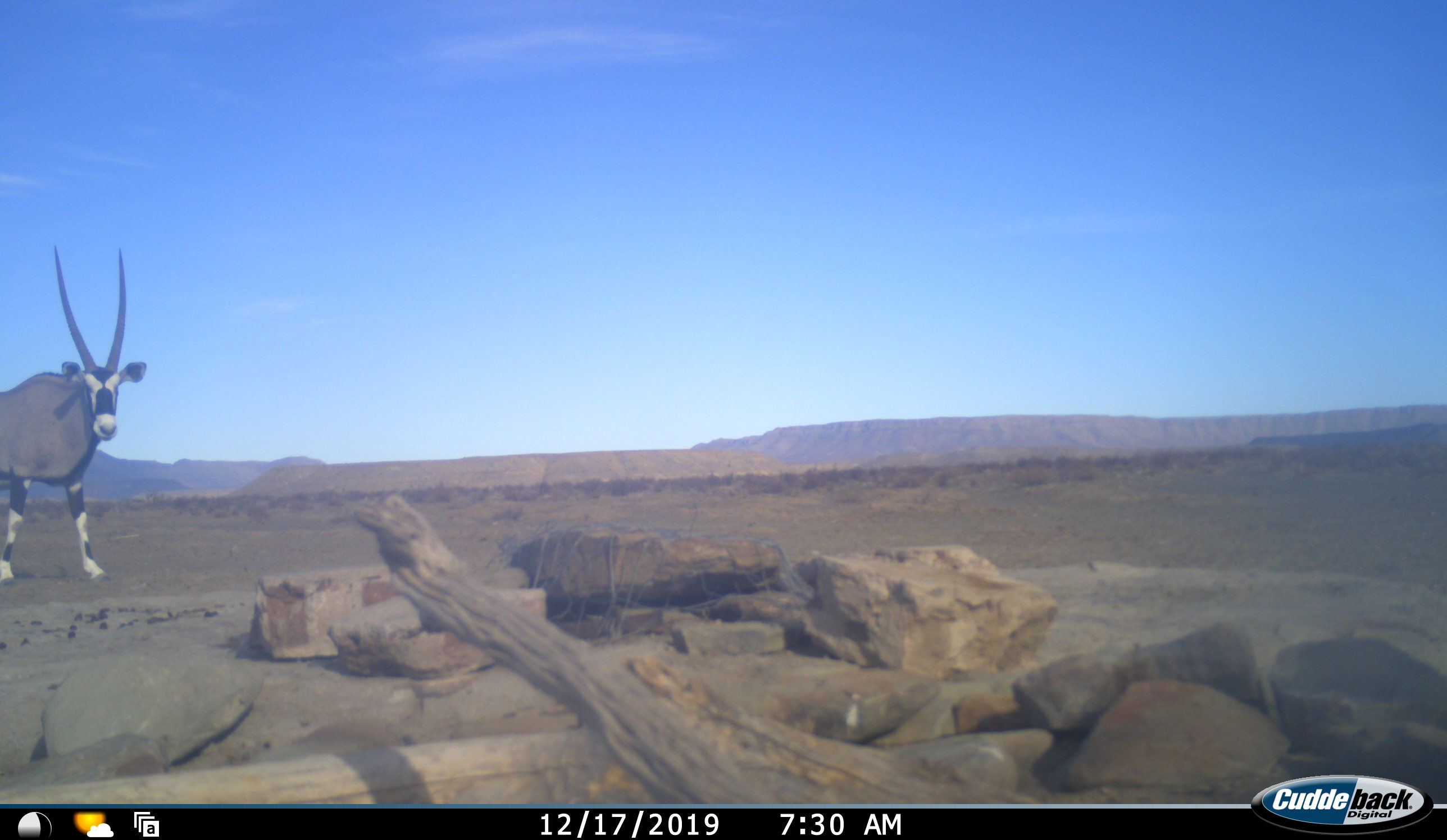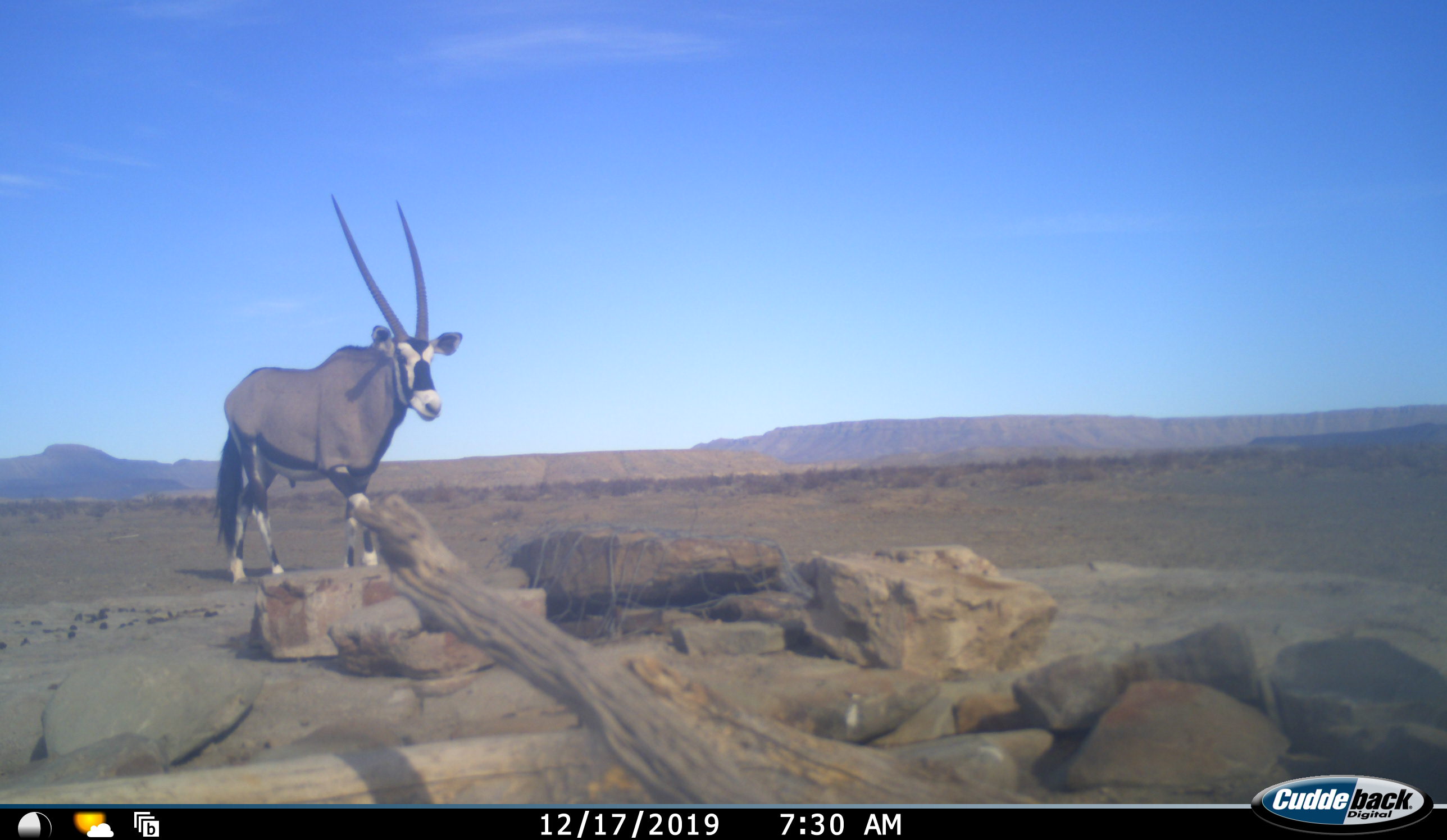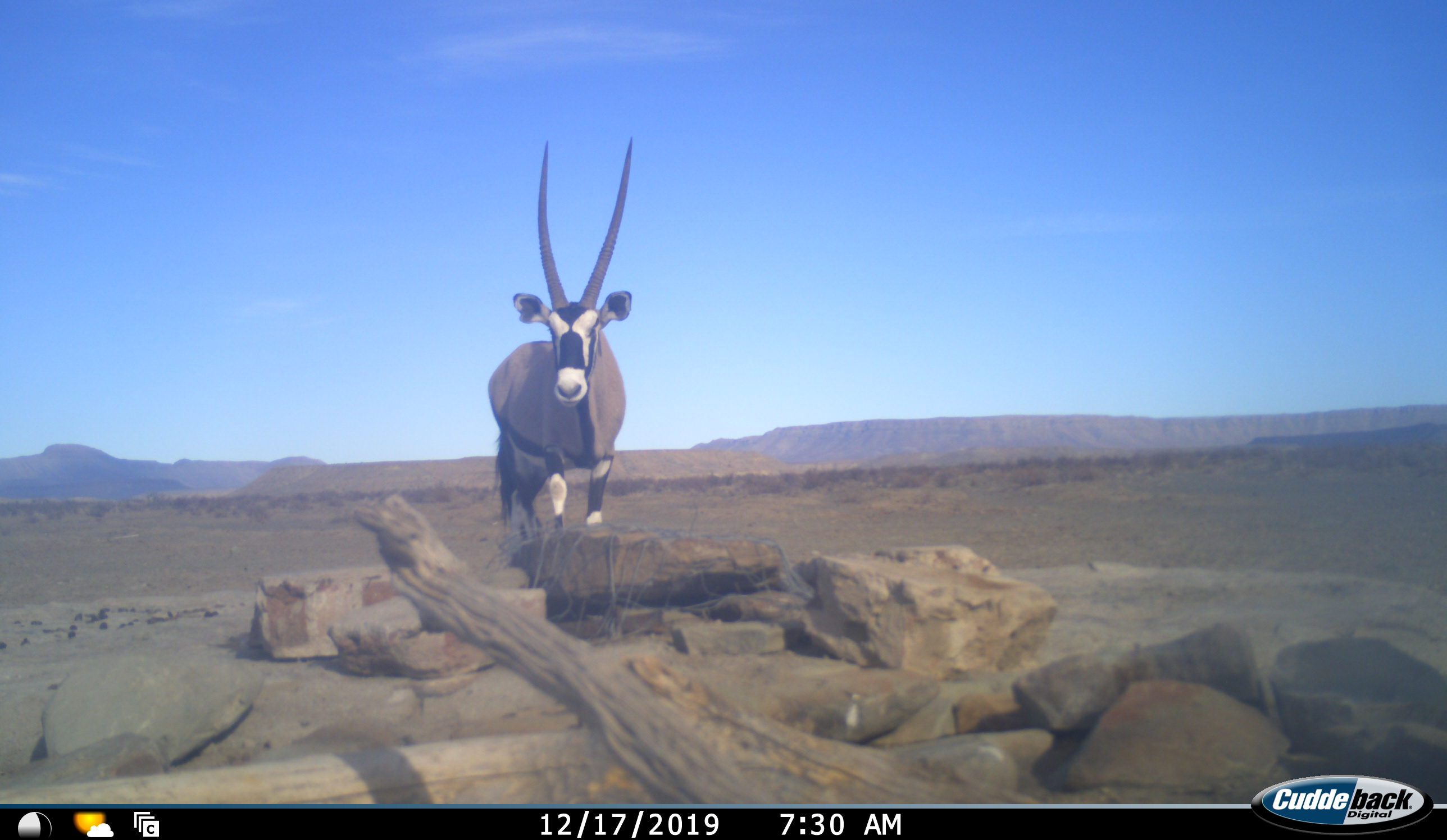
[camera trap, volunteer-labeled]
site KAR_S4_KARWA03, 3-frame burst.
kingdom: Animalia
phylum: Chordata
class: Mammalia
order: Artiodactyla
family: Bovidae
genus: Oryx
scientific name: Oryx gazella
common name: gemsbok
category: oryx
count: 1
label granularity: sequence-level